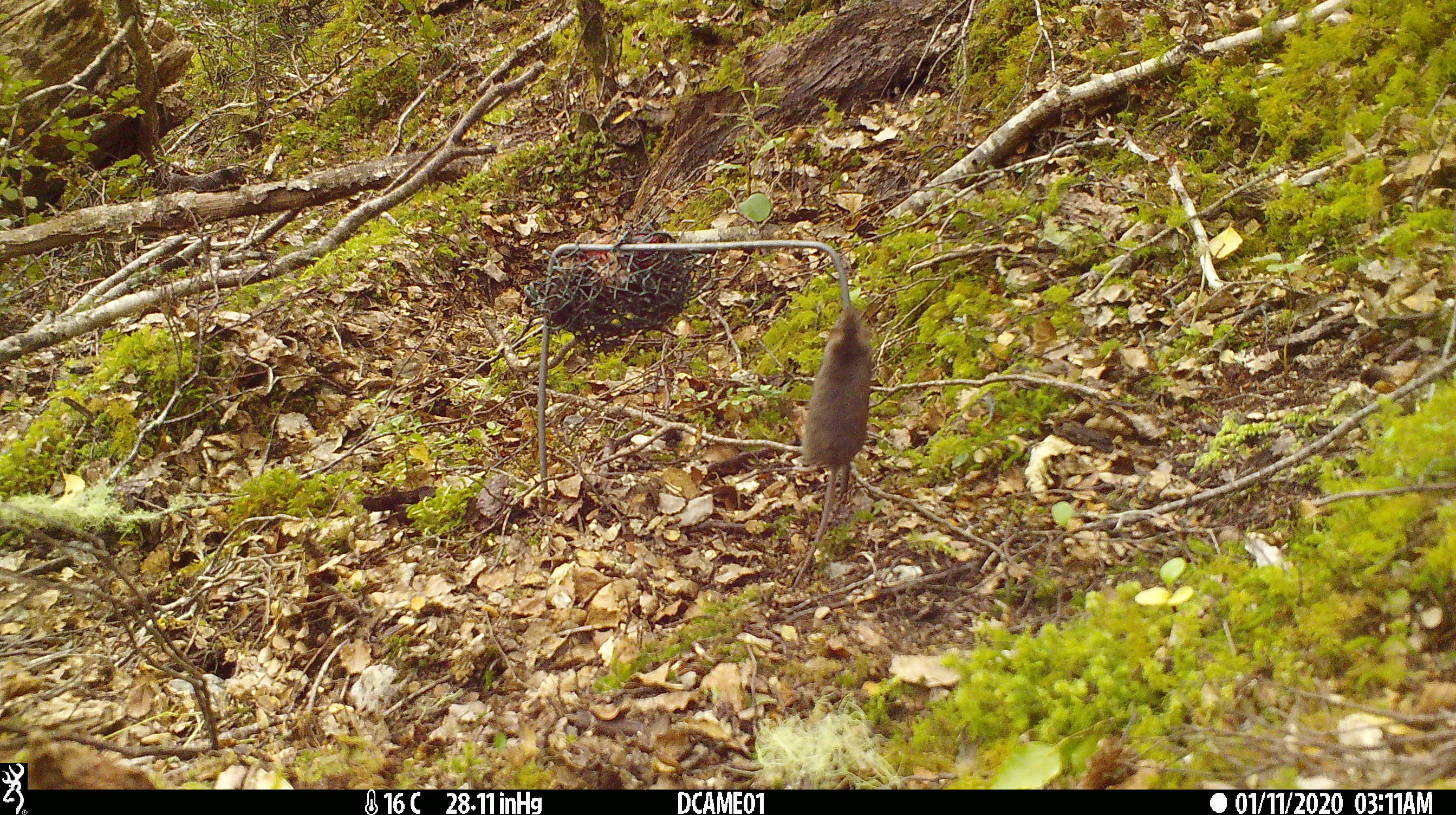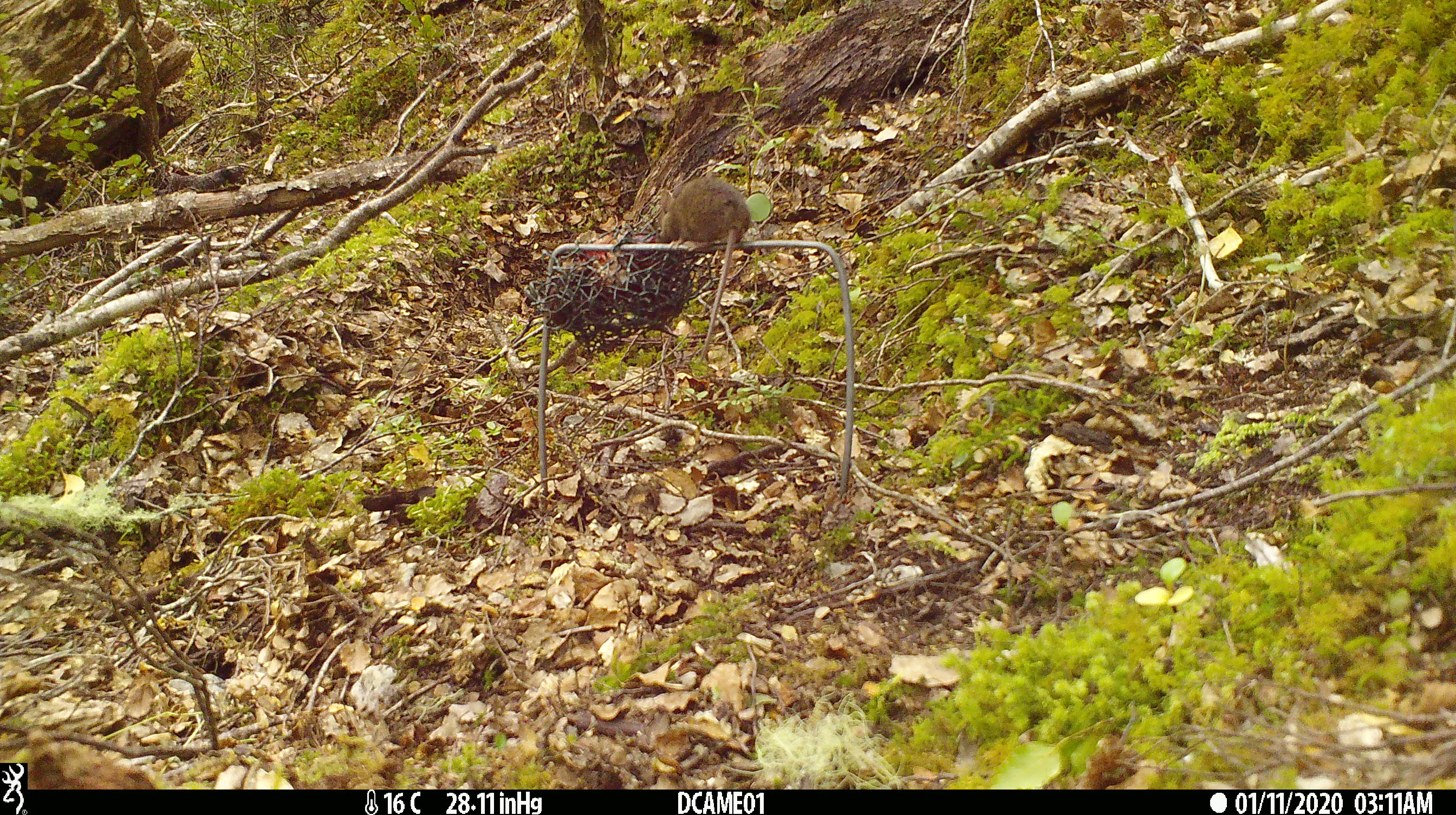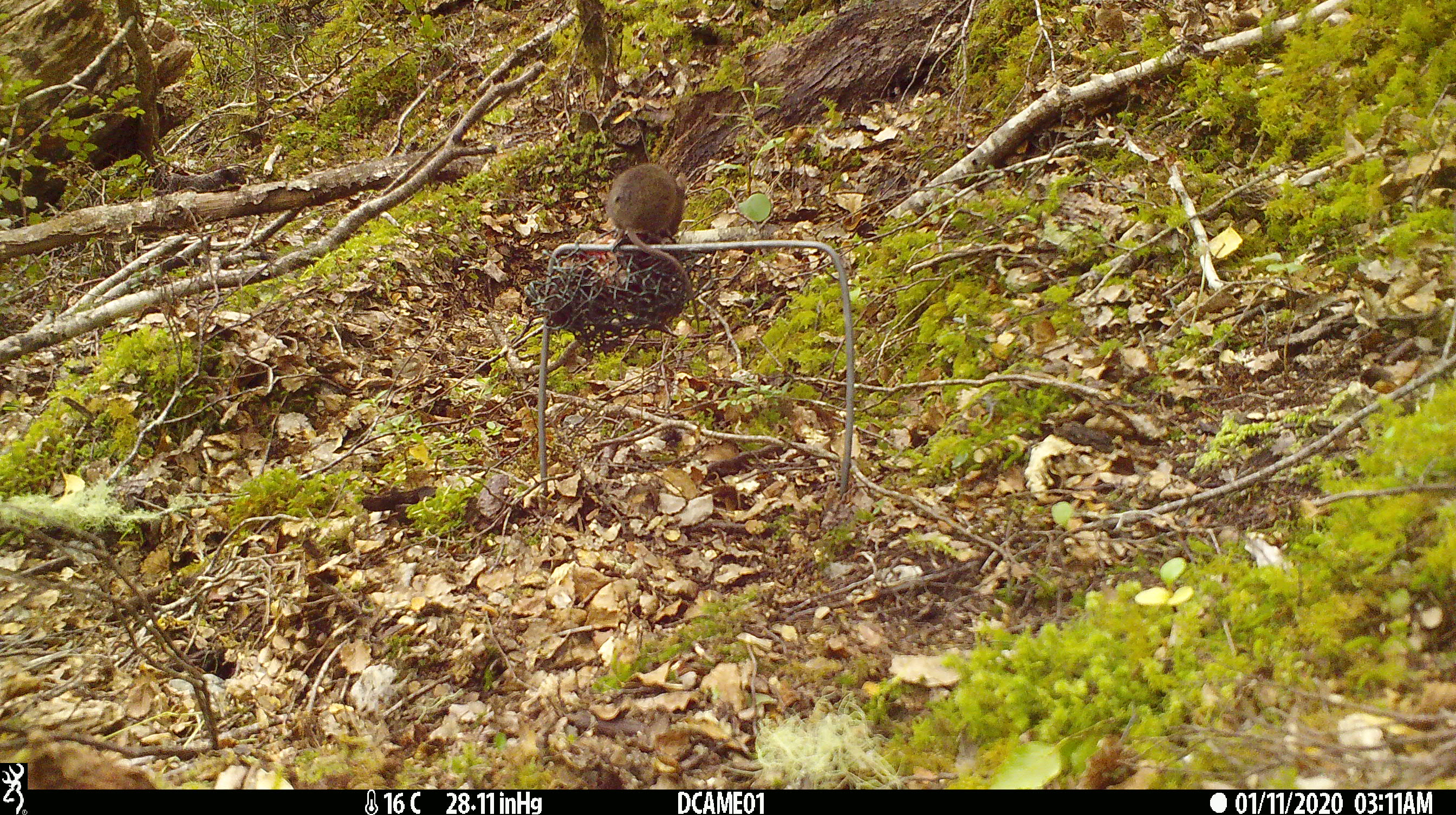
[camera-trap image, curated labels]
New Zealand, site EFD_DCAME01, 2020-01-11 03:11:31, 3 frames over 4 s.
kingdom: Animalia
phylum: Chordata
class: Mammalia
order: Rodentia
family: Muridae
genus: Mus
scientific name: Mus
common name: mouse